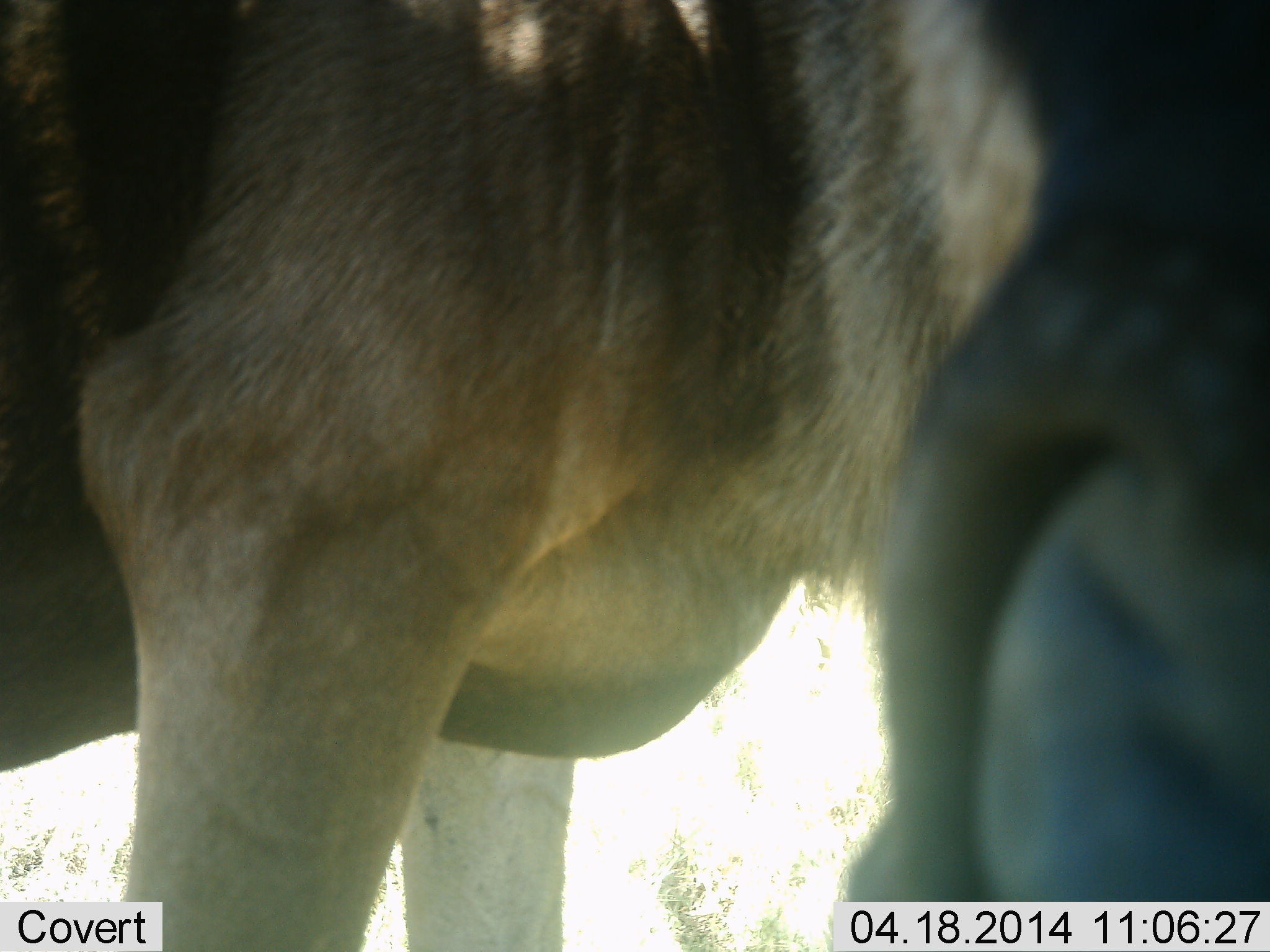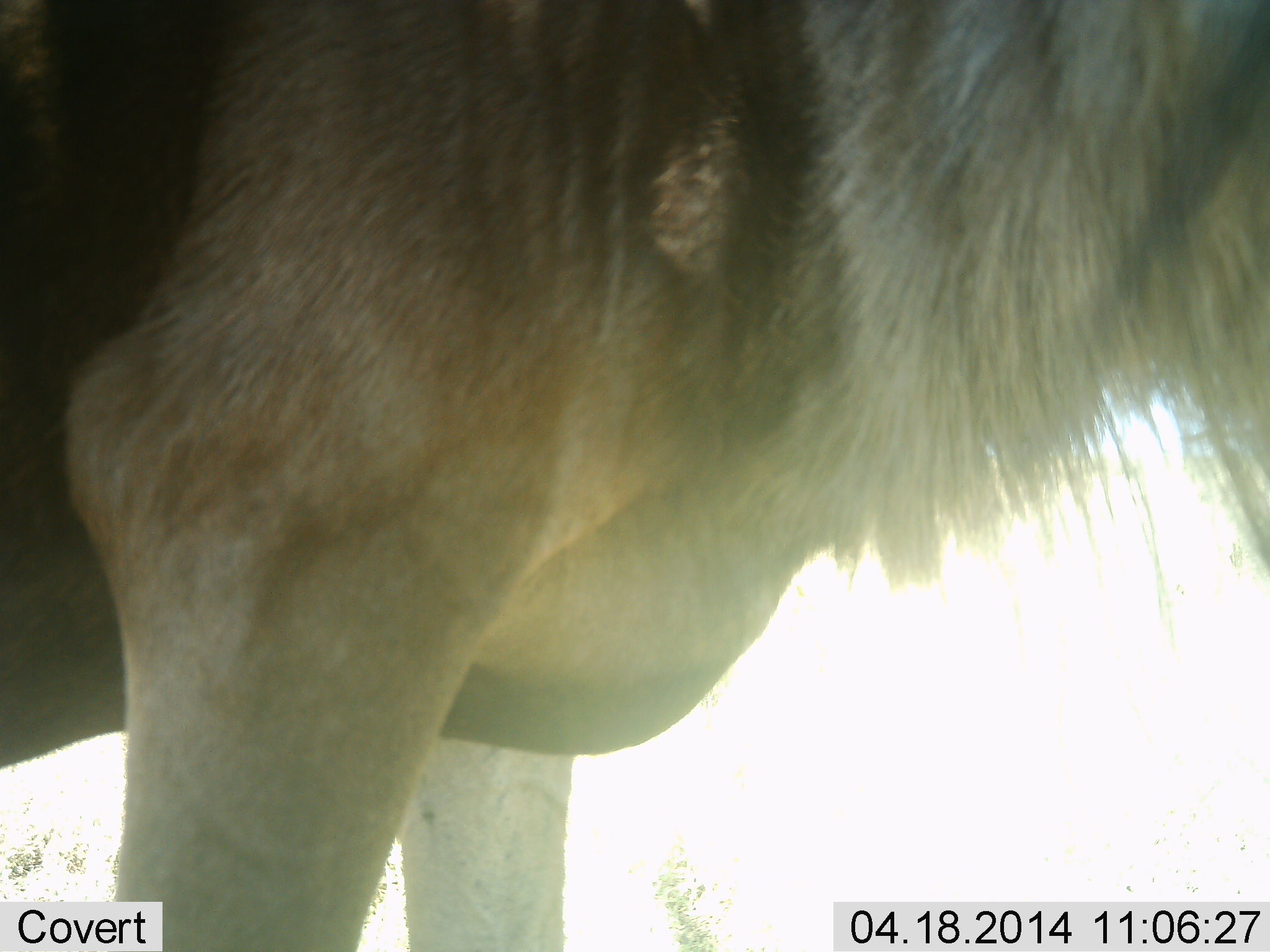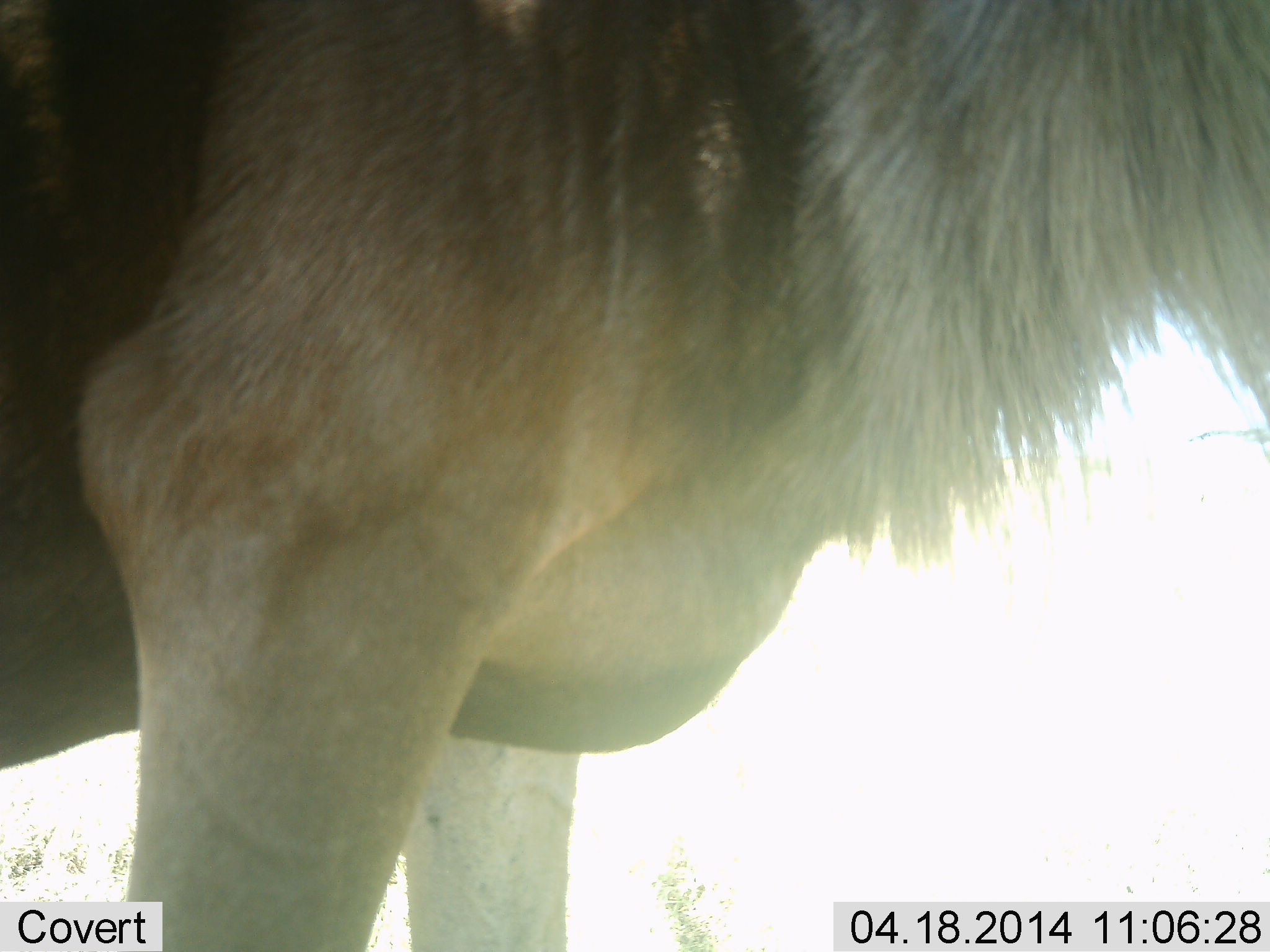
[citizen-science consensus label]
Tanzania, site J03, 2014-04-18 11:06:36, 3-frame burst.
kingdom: Animalia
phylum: Chordata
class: Mammalia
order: Artiodactyla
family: Bovidae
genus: Connochaetes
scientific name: Connochaetes taurinus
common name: blue wildebeest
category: wildebeest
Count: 1.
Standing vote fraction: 85%.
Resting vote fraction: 3%.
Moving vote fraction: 6%.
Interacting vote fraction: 9%.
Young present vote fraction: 0%.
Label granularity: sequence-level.